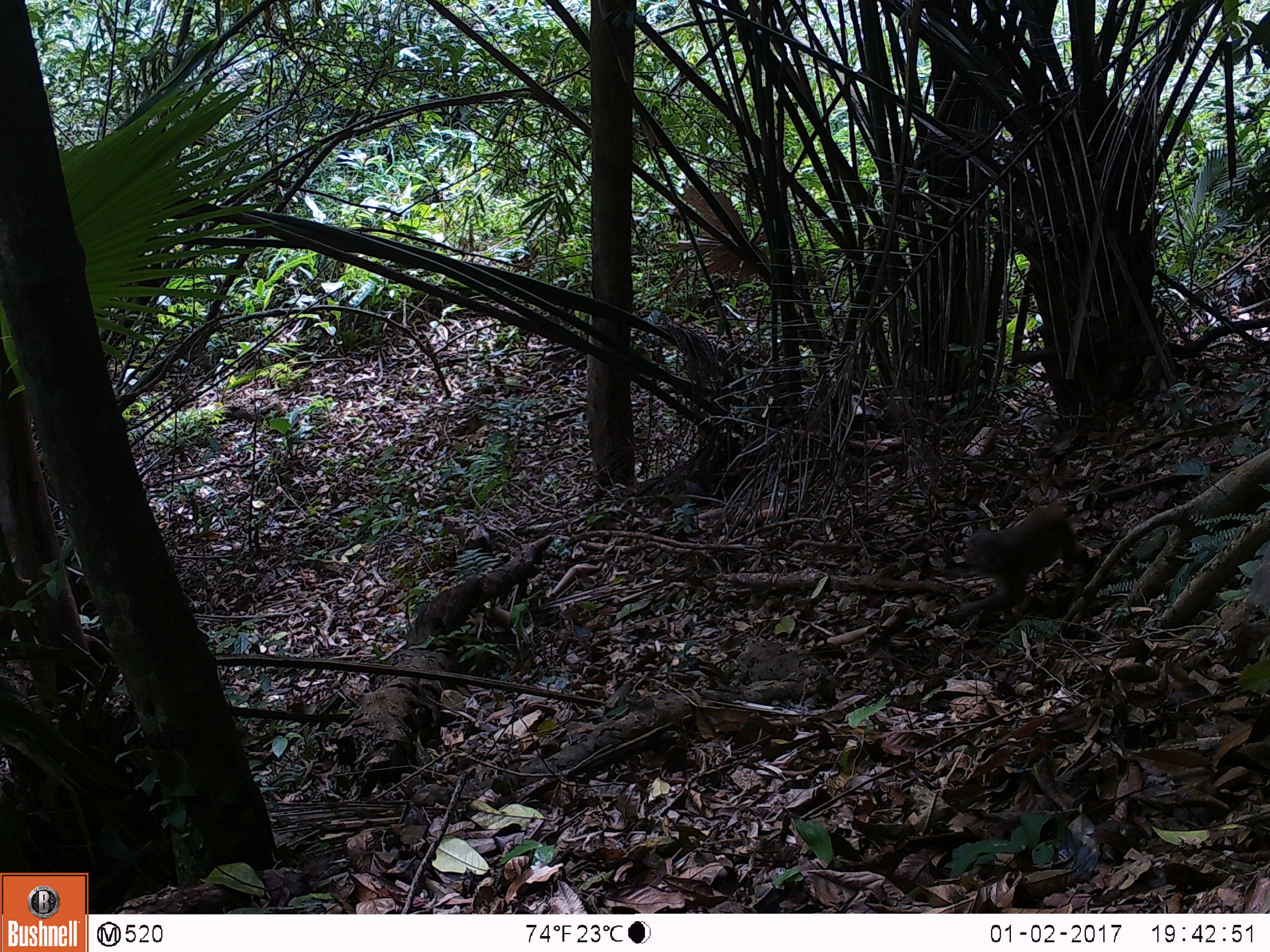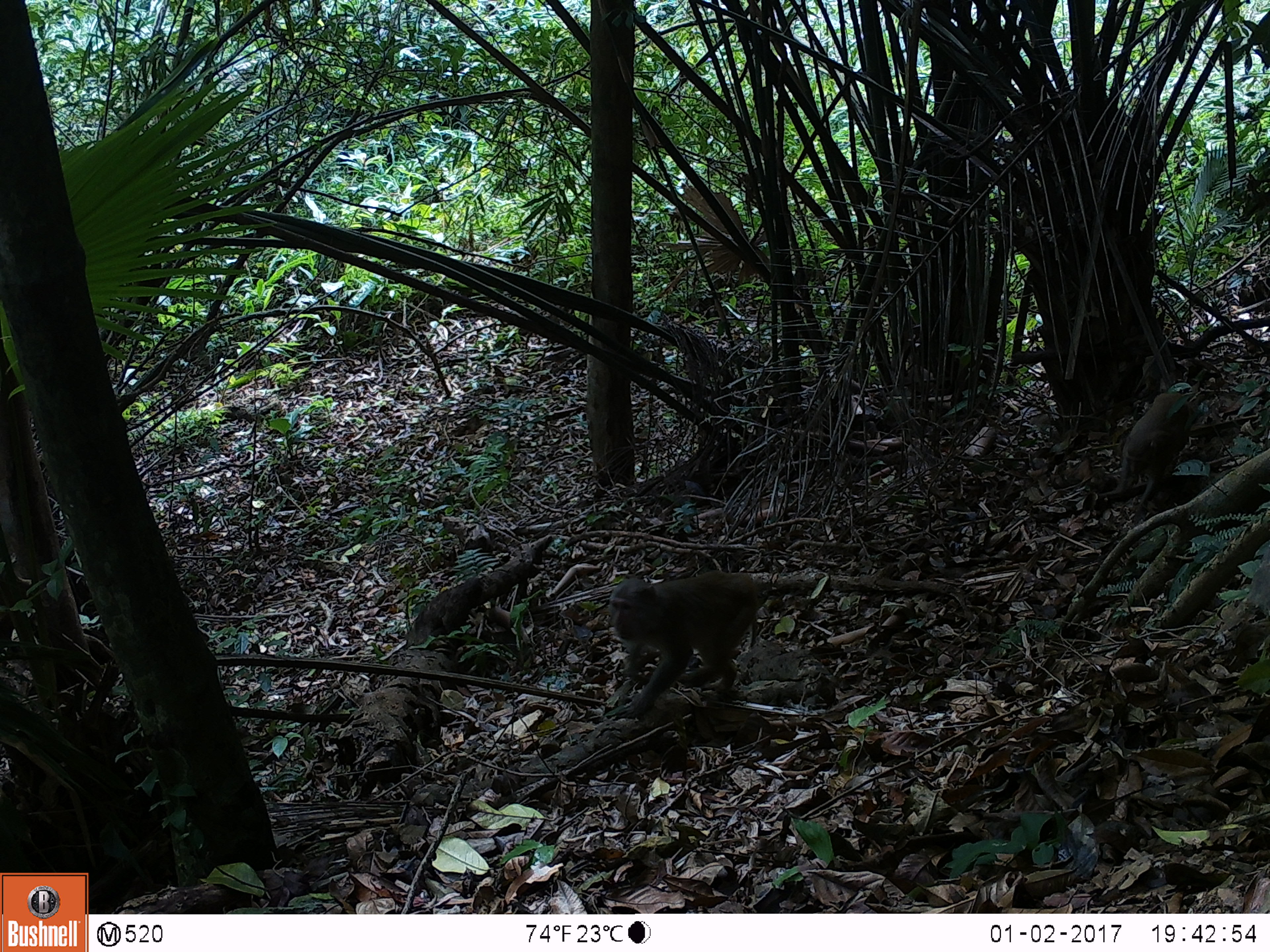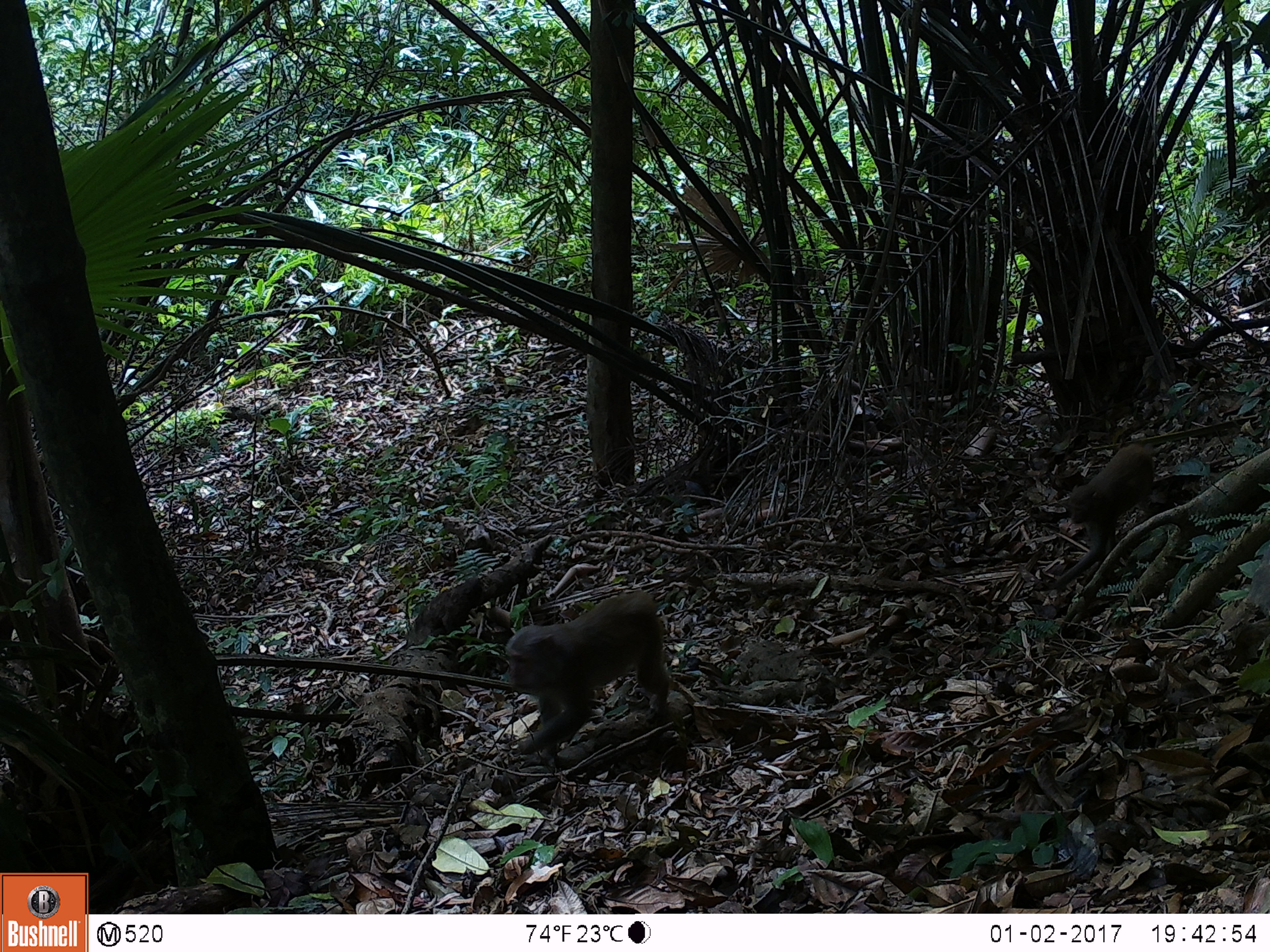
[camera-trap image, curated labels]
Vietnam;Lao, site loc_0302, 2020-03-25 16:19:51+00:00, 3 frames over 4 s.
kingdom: Animalia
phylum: Chordata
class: Mammalia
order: Primates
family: Cercopithecidae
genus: Macaca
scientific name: Macaca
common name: macaques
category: assam or rhesus macaque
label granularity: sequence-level